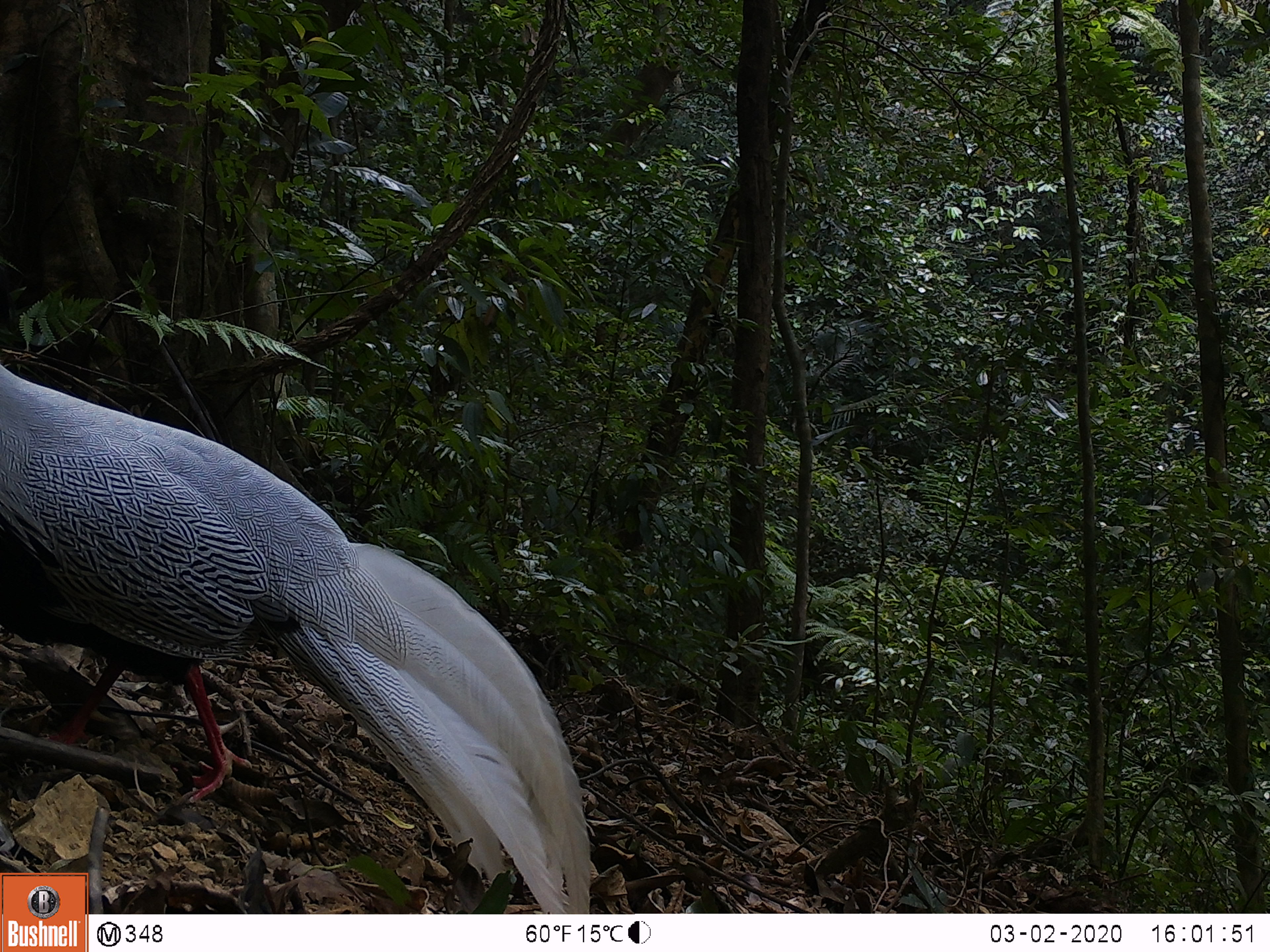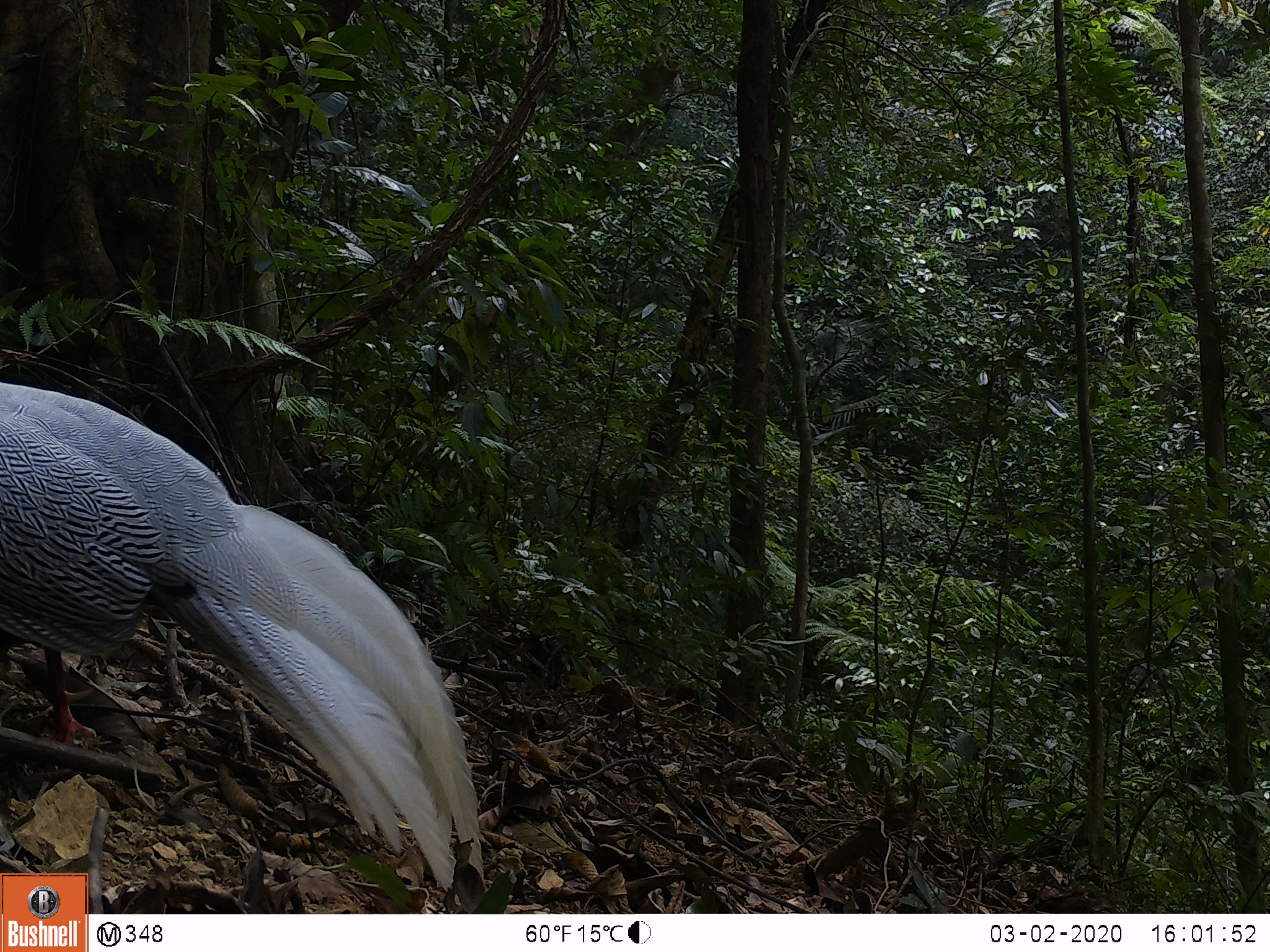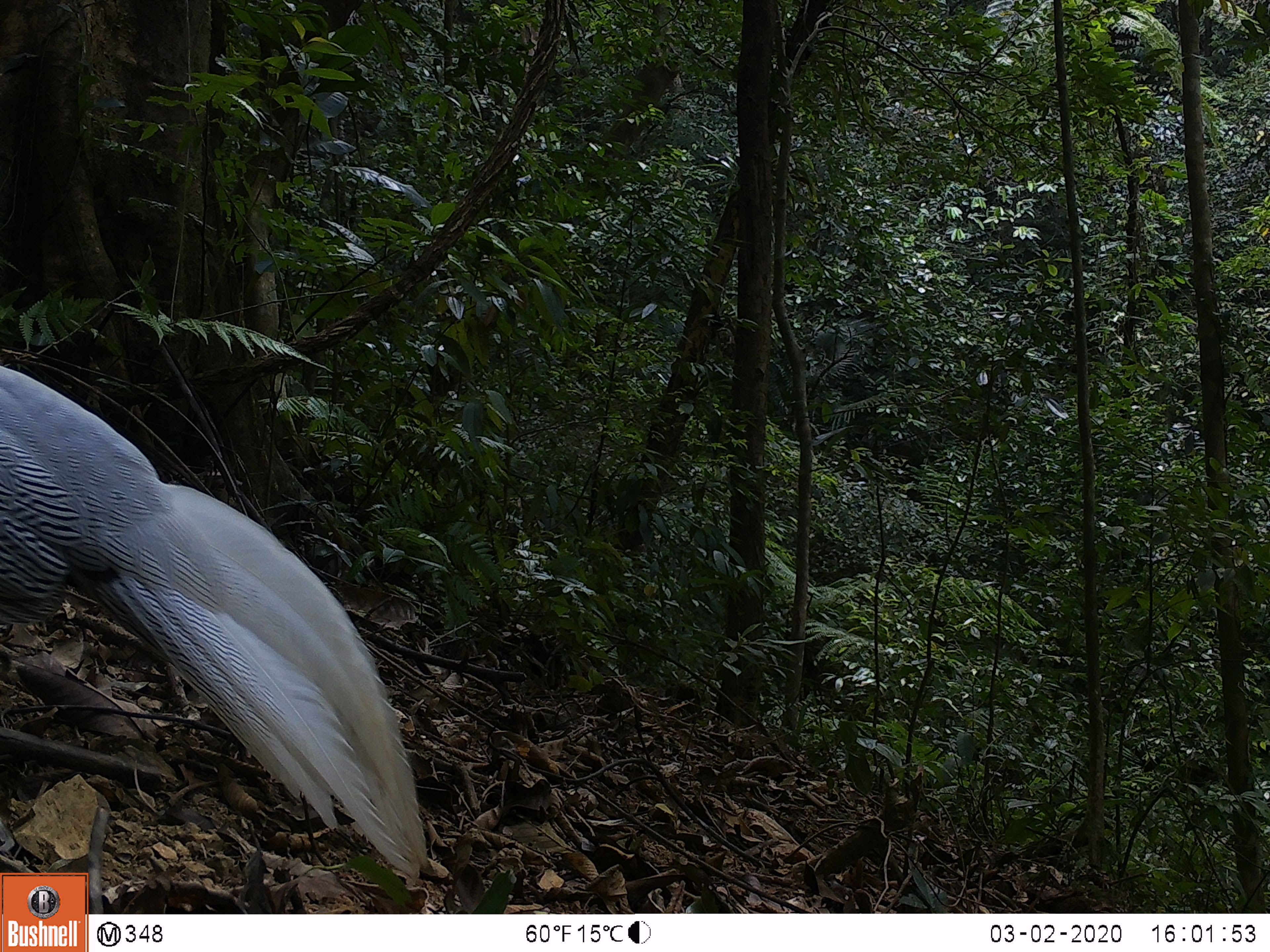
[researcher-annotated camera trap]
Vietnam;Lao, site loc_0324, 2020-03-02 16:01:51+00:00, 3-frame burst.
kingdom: Animalia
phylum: Chordata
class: Aves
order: Galliformes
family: Phasianidae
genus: Lophura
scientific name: Lophura nycthemera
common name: silver pheasant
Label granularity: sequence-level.